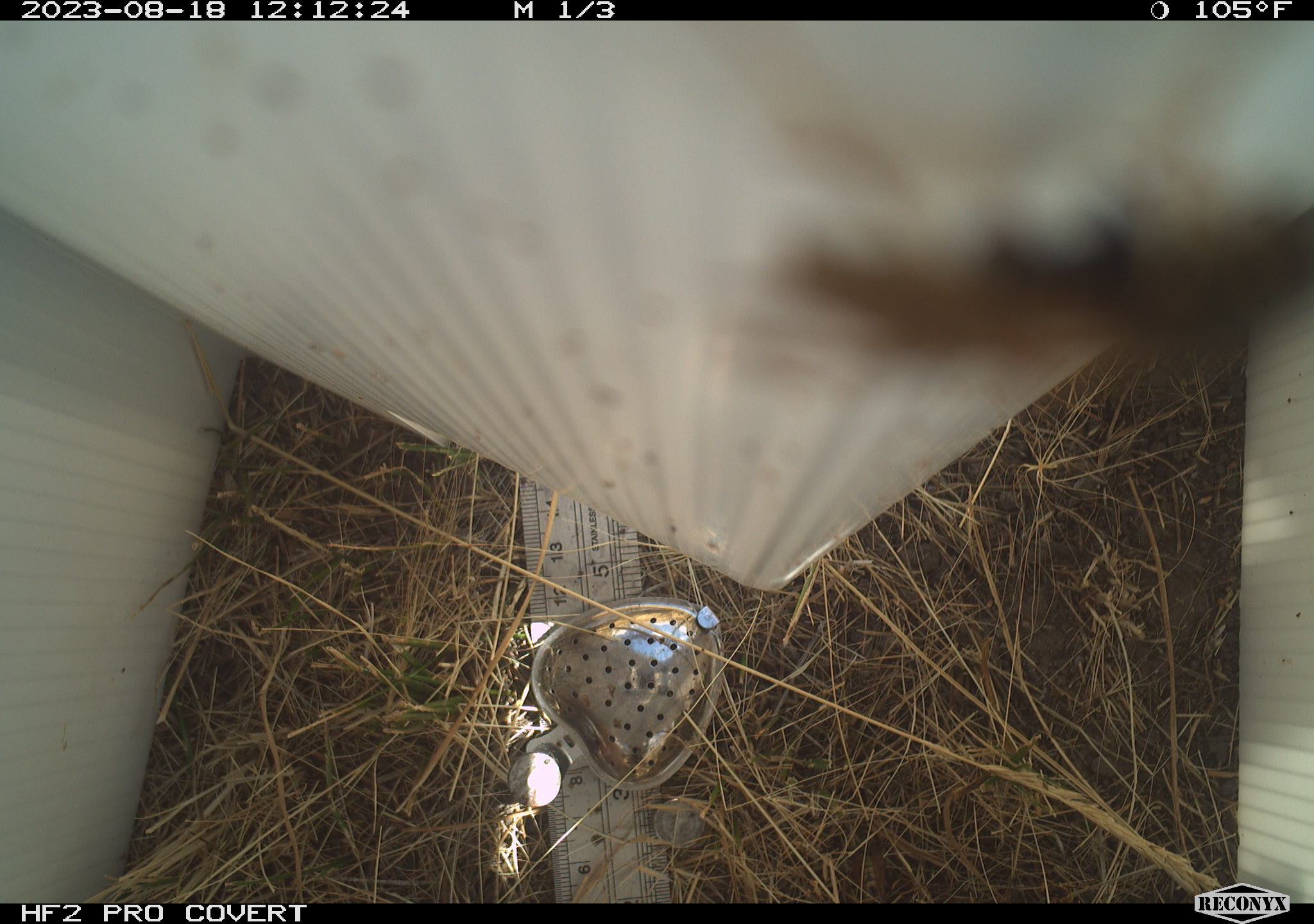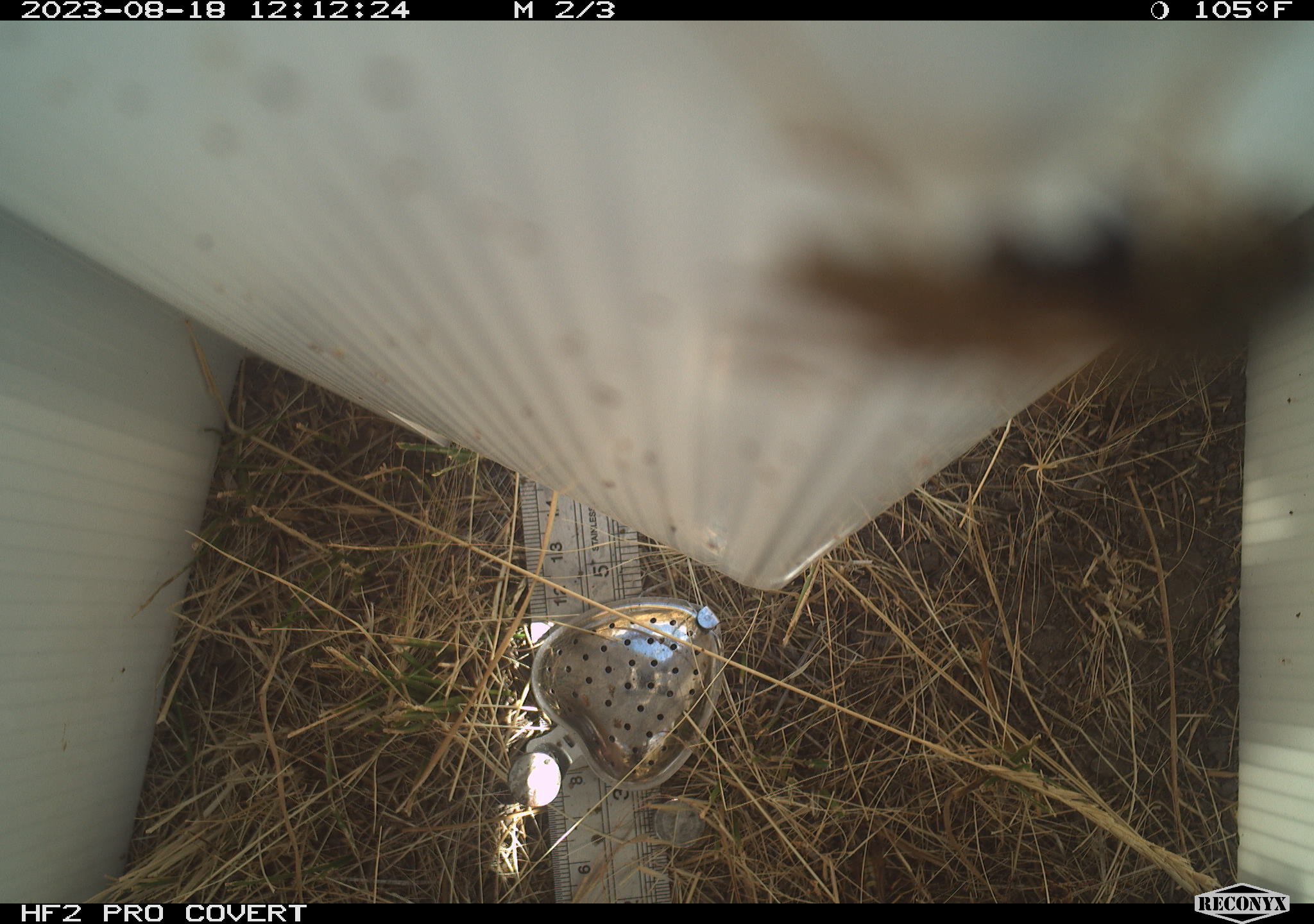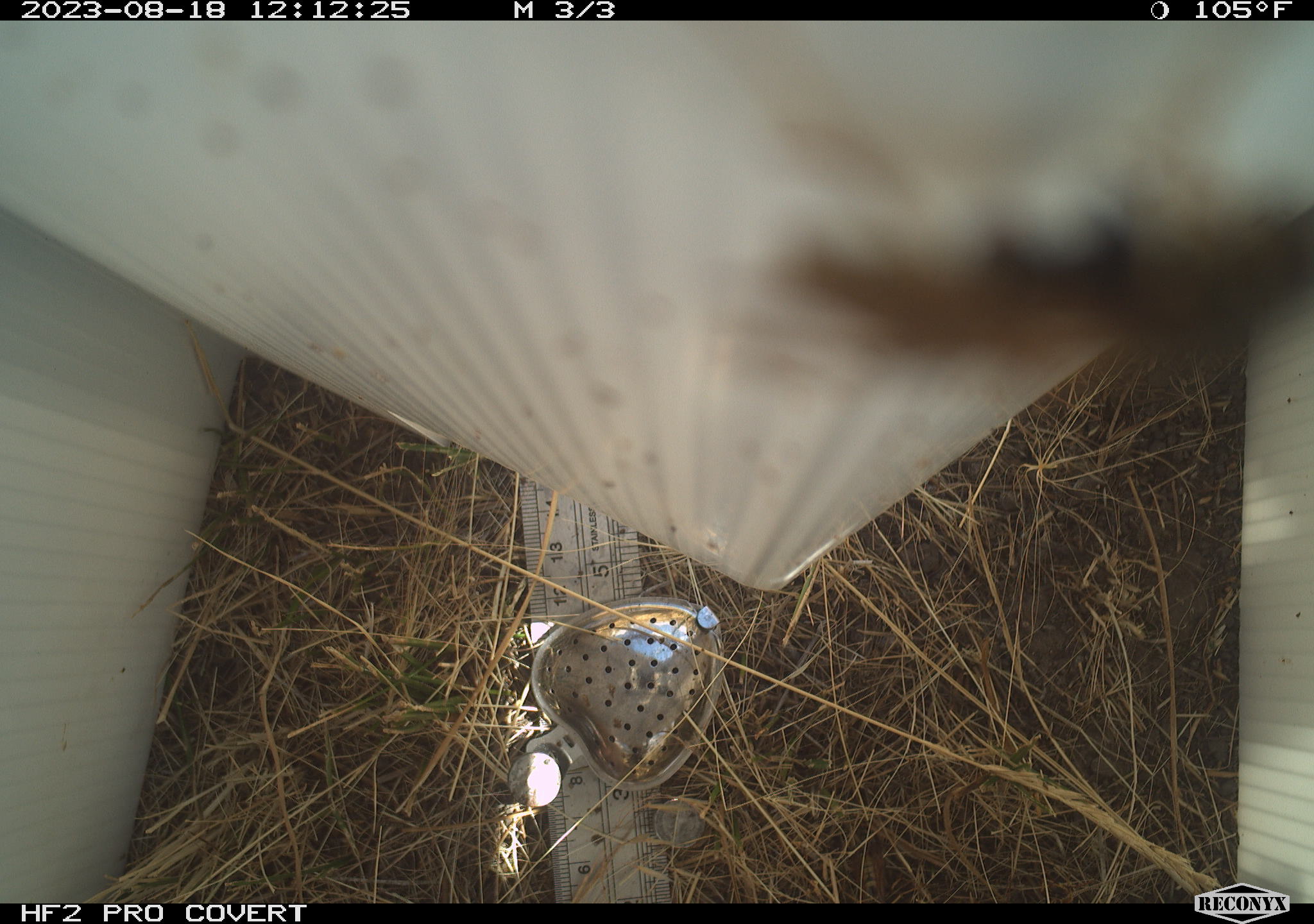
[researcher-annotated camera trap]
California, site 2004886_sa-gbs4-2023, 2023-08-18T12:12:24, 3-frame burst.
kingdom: Animalia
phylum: Arthropoda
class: Insecta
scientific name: Insecta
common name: insect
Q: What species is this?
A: Insect (Insecta).